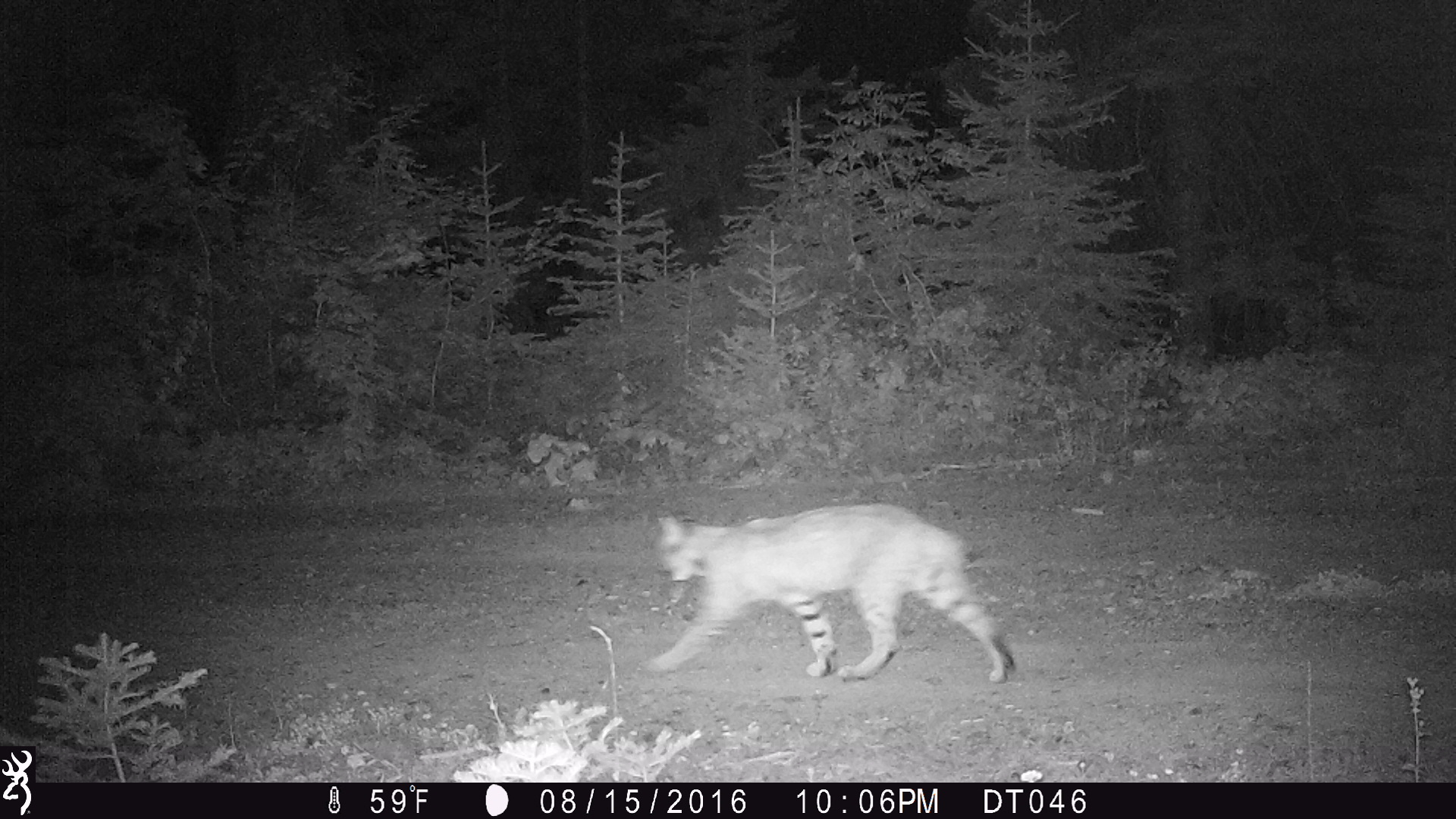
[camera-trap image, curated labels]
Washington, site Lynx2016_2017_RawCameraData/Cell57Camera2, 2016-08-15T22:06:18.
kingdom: Animalia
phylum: Chordata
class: Mammalia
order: Carnivora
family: Felidae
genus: Lynx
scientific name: Lynx rufus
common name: bobcat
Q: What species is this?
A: Lynx rufus (bobcat).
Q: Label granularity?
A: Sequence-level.